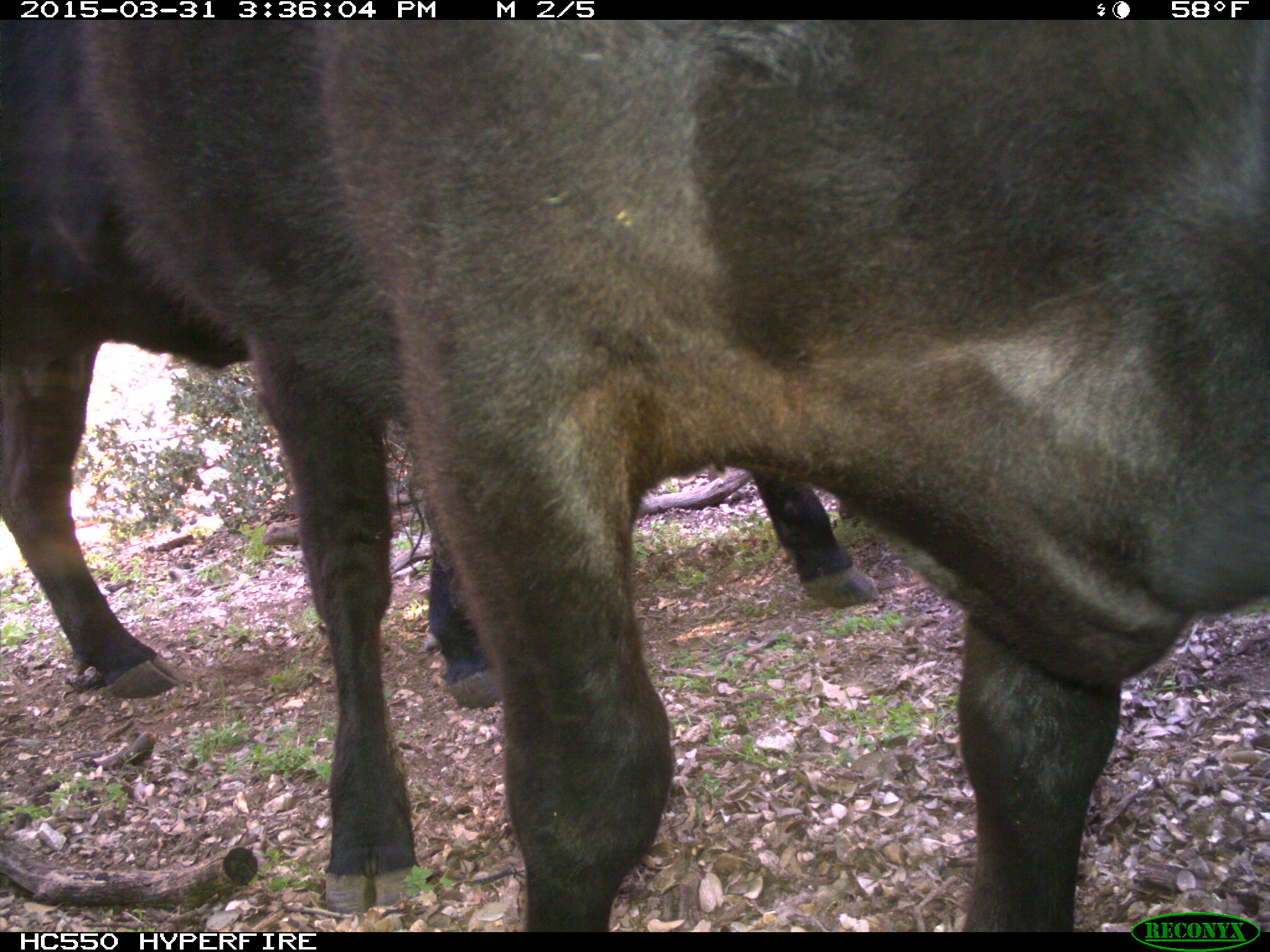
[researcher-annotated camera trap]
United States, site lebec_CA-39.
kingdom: Animalia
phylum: Chordata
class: Mammalia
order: Artiodactyla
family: Bovidae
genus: Bos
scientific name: Bos taurus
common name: domestic cow